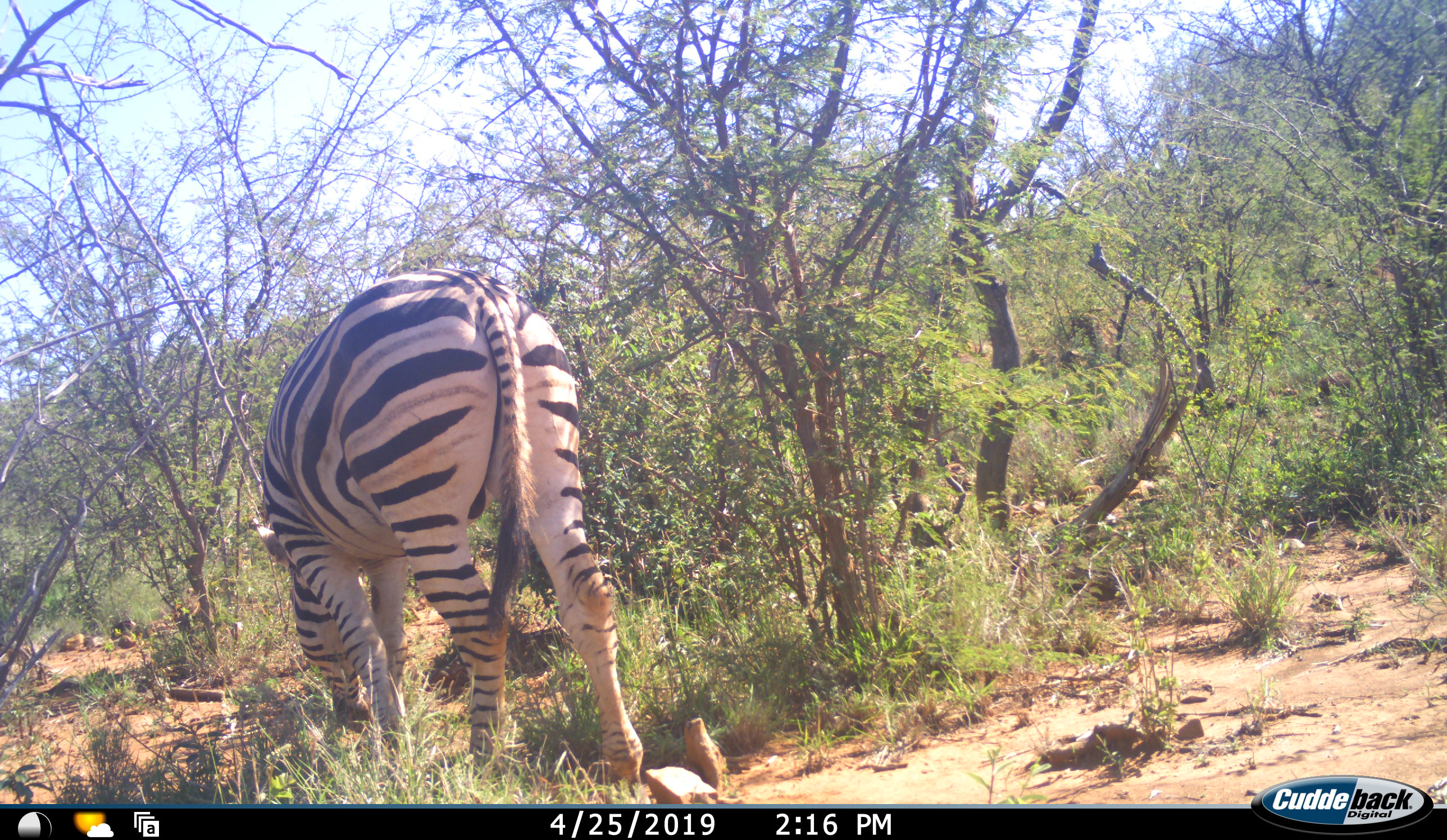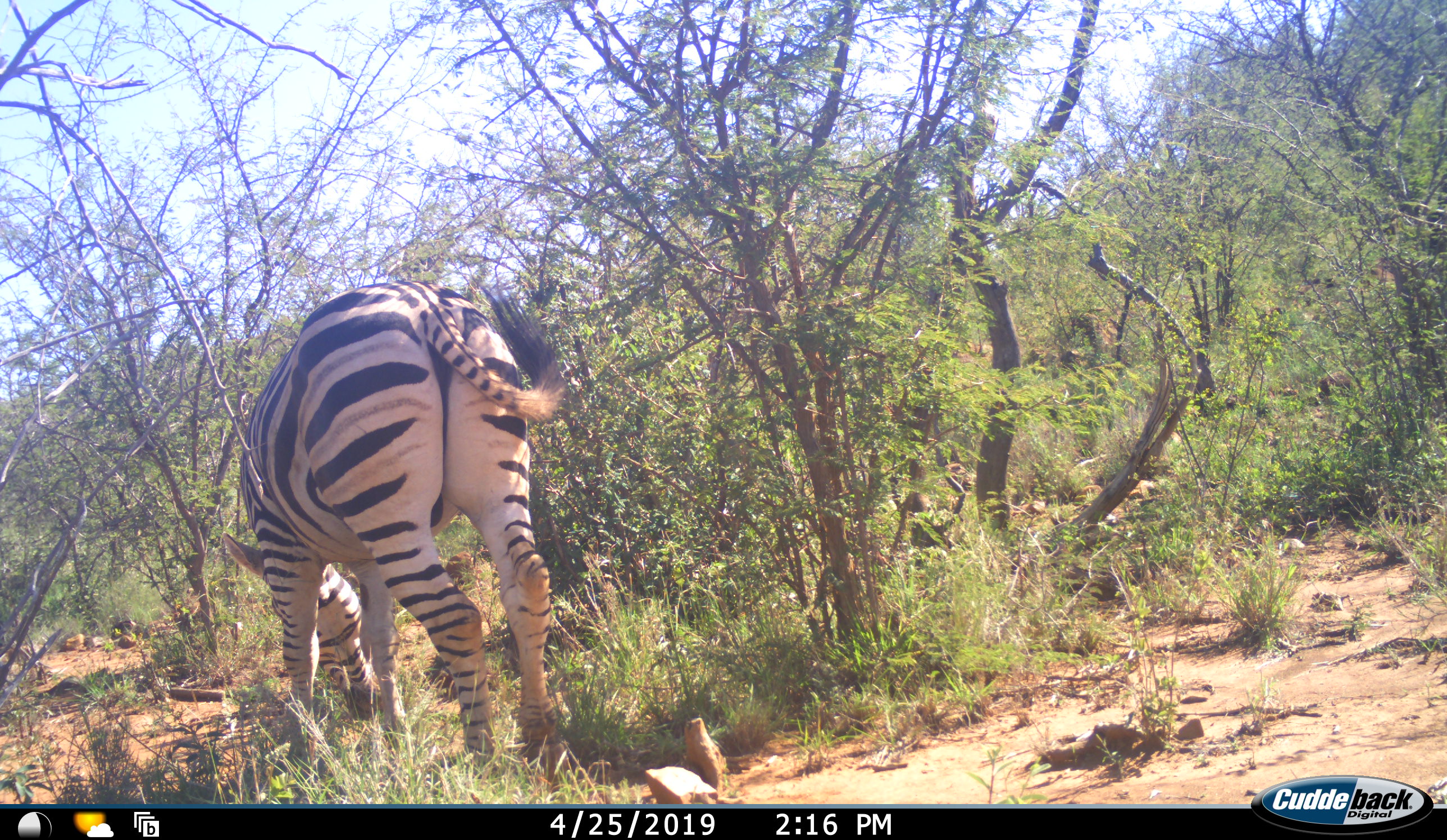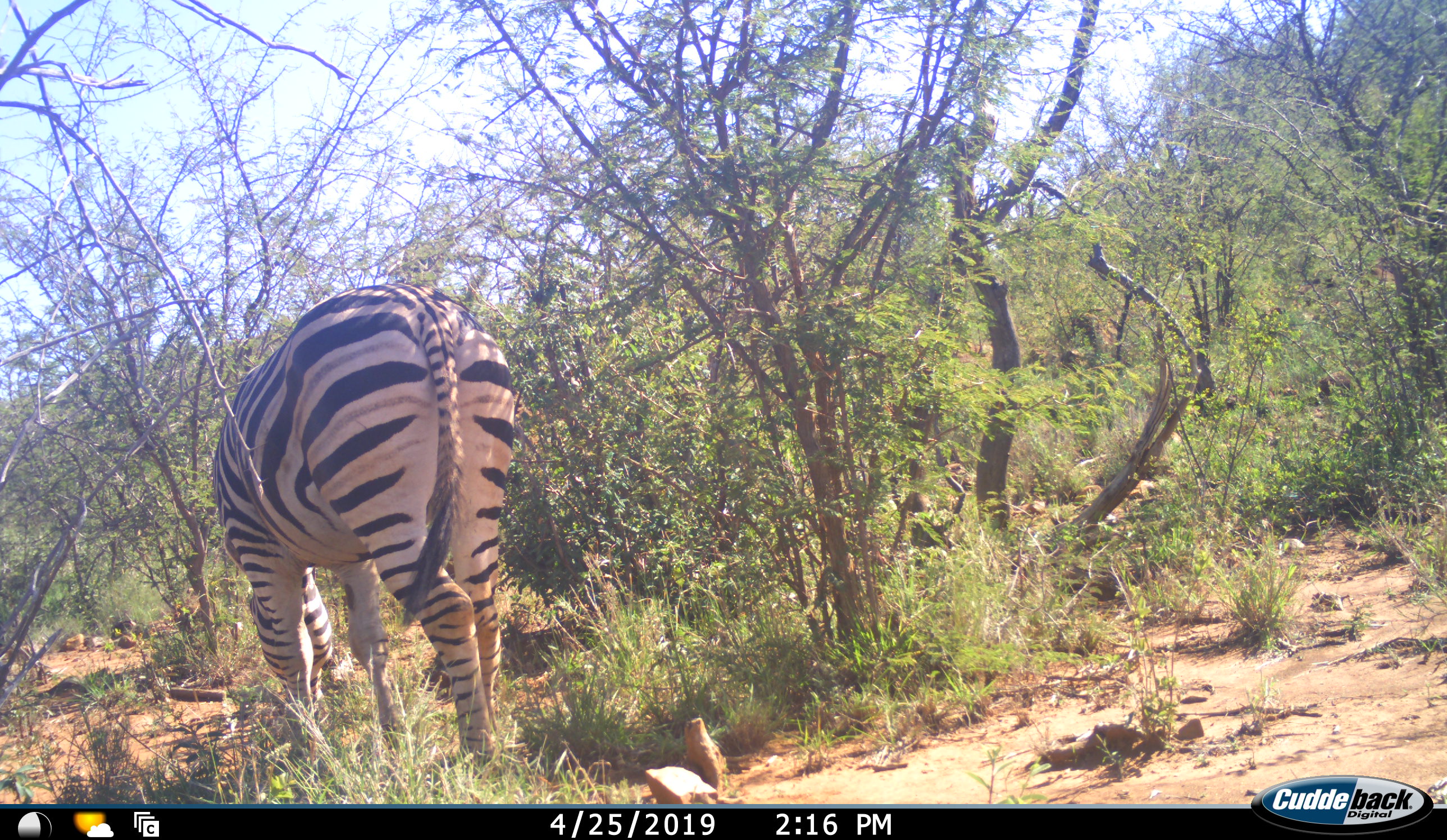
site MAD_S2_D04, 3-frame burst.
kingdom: Animalia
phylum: Chordata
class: Mammalia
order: Perissodactyla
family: Equidae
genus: Equus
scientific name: Equus quagga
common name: plains zebra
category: zebraplains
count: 1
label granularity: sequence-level